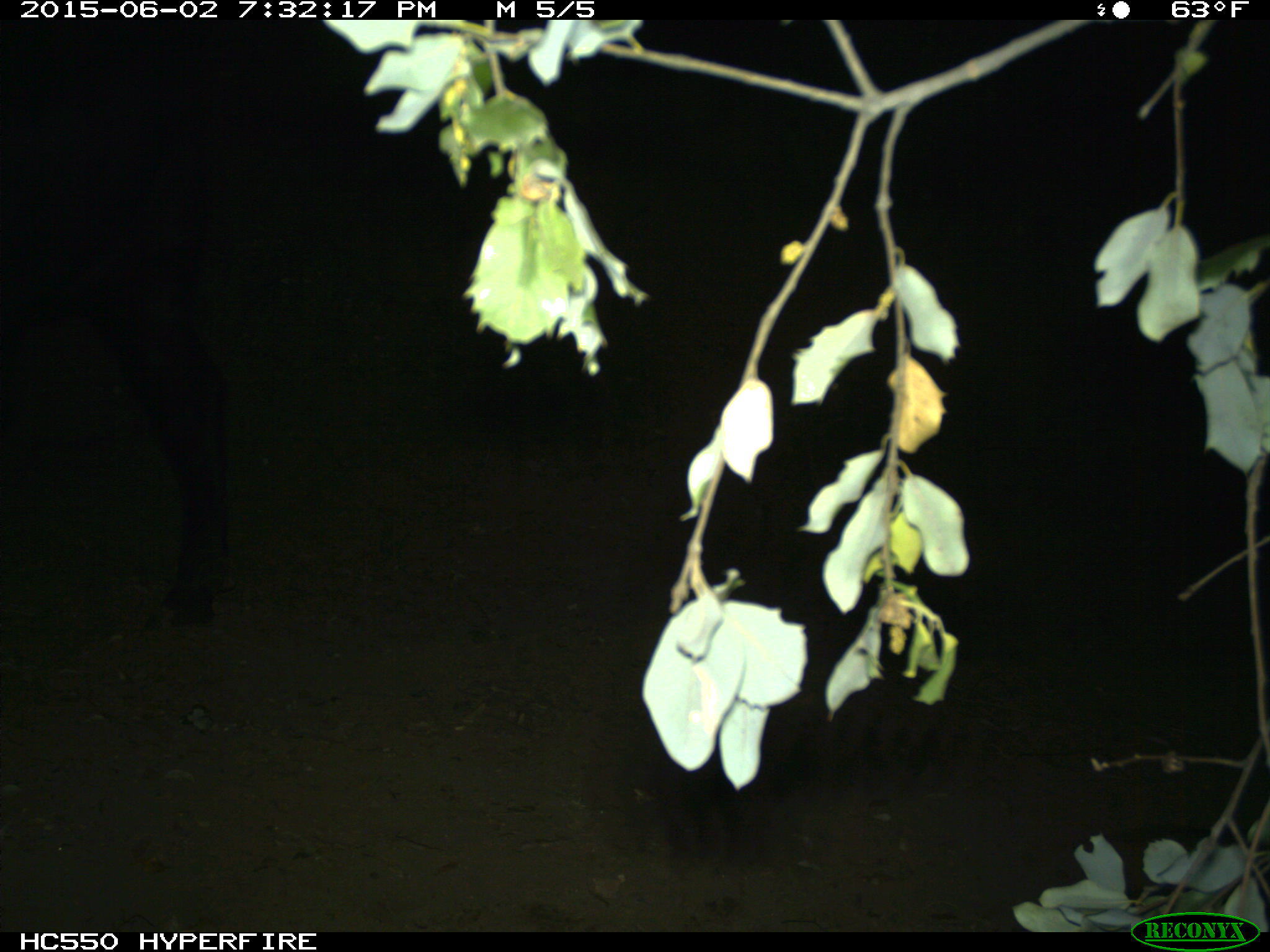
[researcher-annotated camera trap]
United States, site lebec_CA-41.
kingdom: Animalia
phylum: Chordata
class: Mammalia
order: Artiodactyla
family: Bovidae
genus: Bos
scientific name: Bos taurus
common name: domestic cow